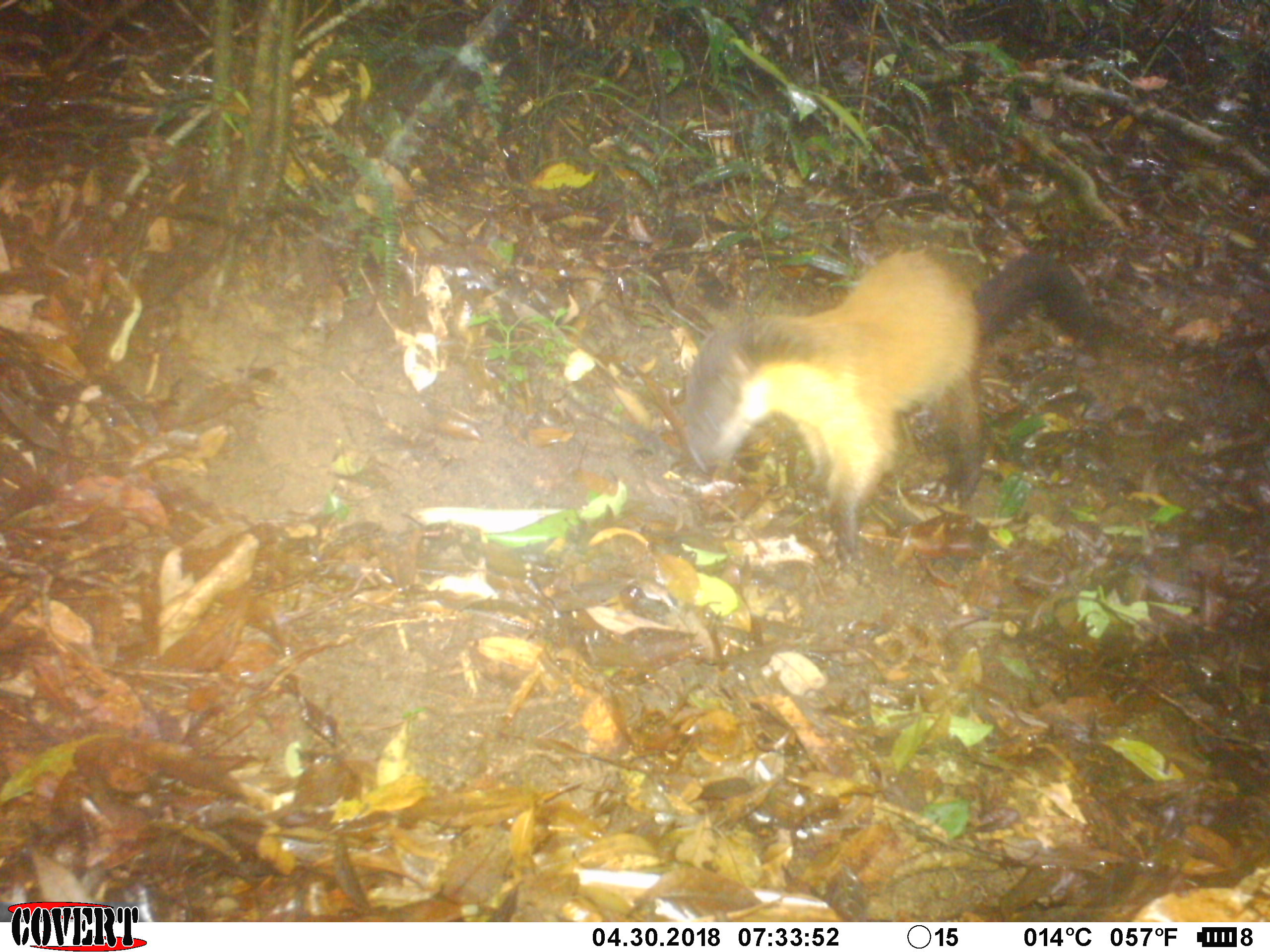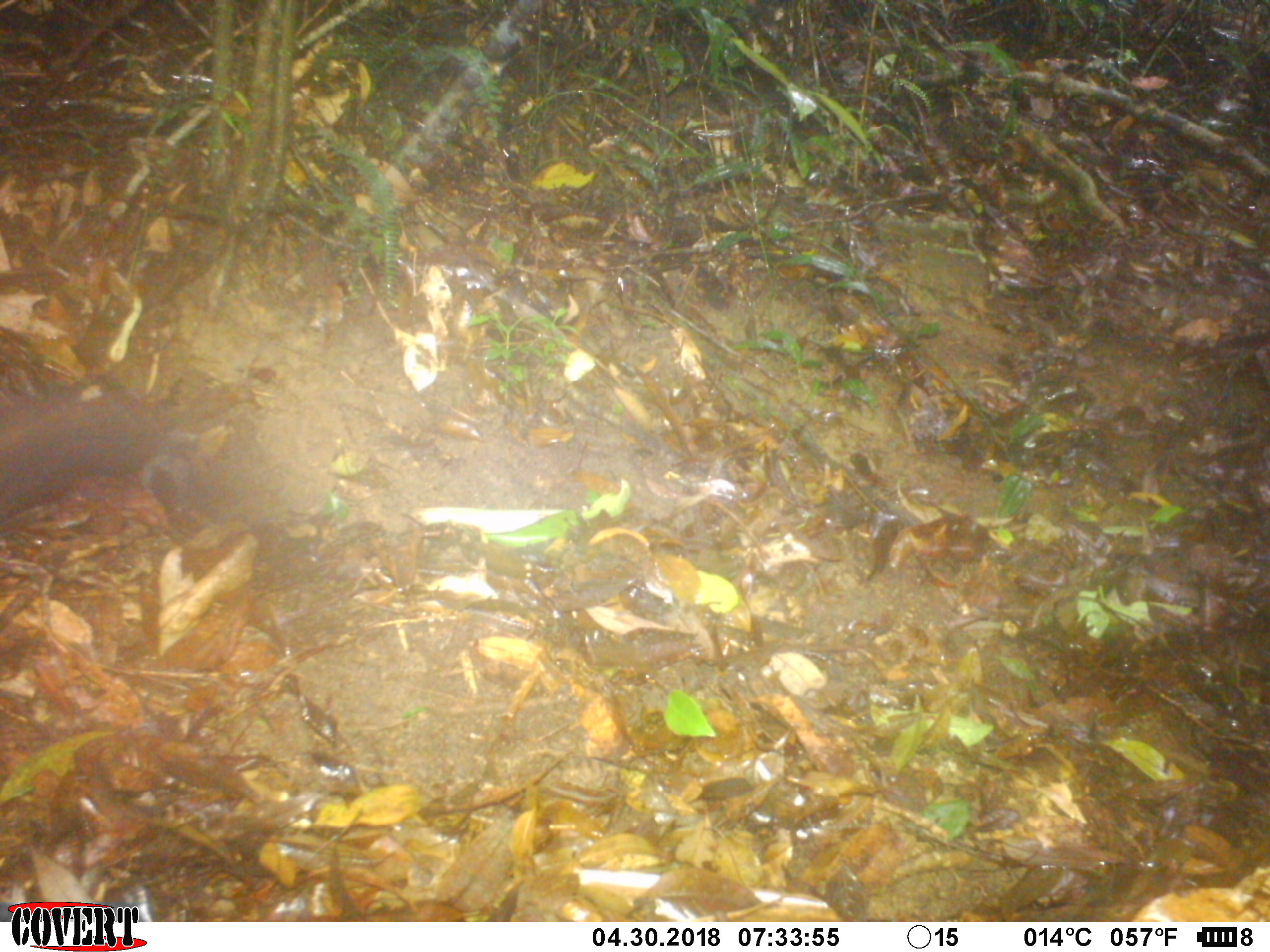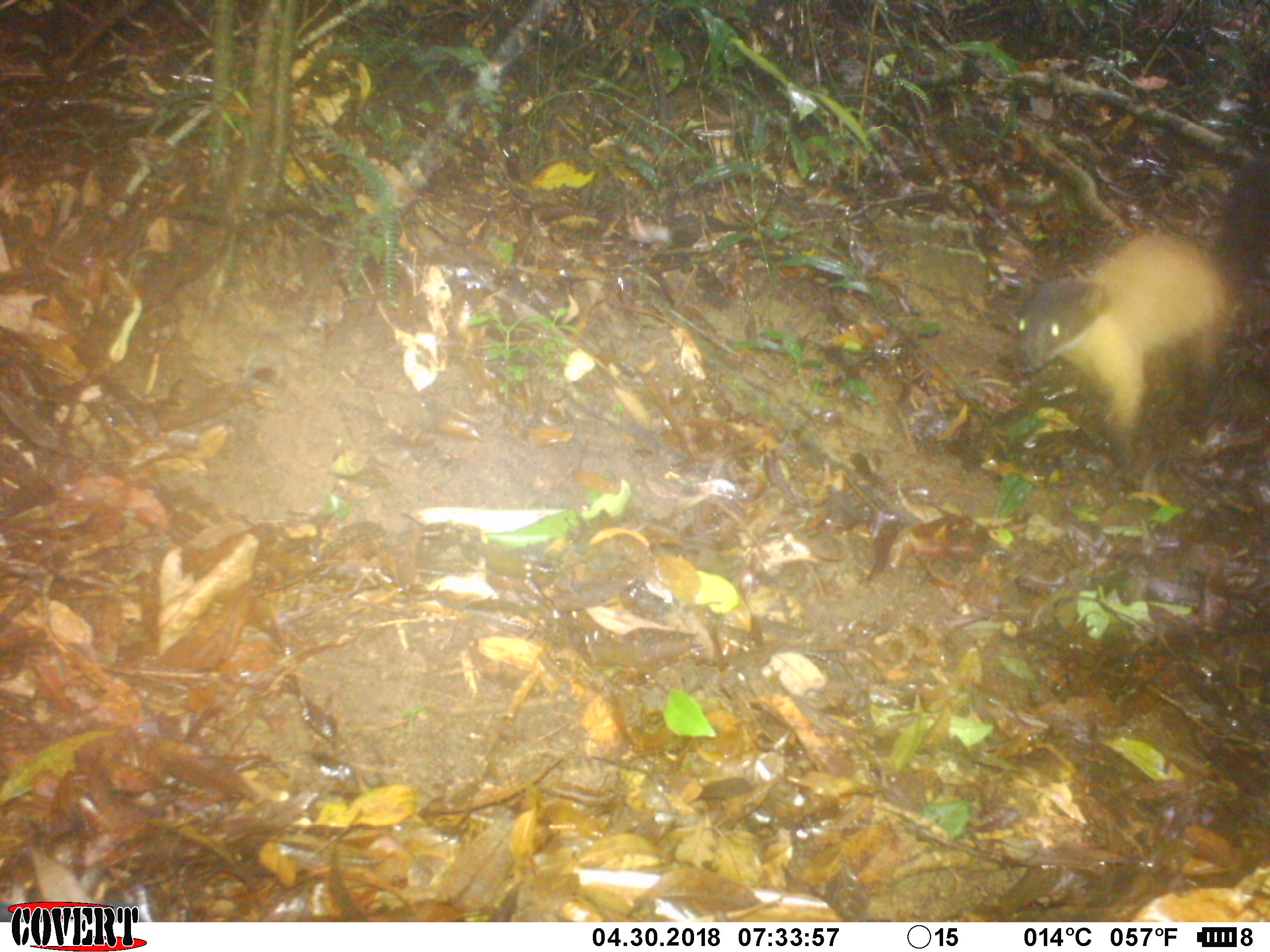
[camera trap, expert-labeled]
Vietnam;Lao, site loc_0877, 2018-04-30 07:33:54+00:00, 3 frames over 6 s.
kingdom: Animalia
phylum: Chordata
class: Mammalia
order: Carnivora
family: Mustelidae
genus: Martes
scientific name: Martes flavigula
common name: yellow-throated marten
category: yellow throated marten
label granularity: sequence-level